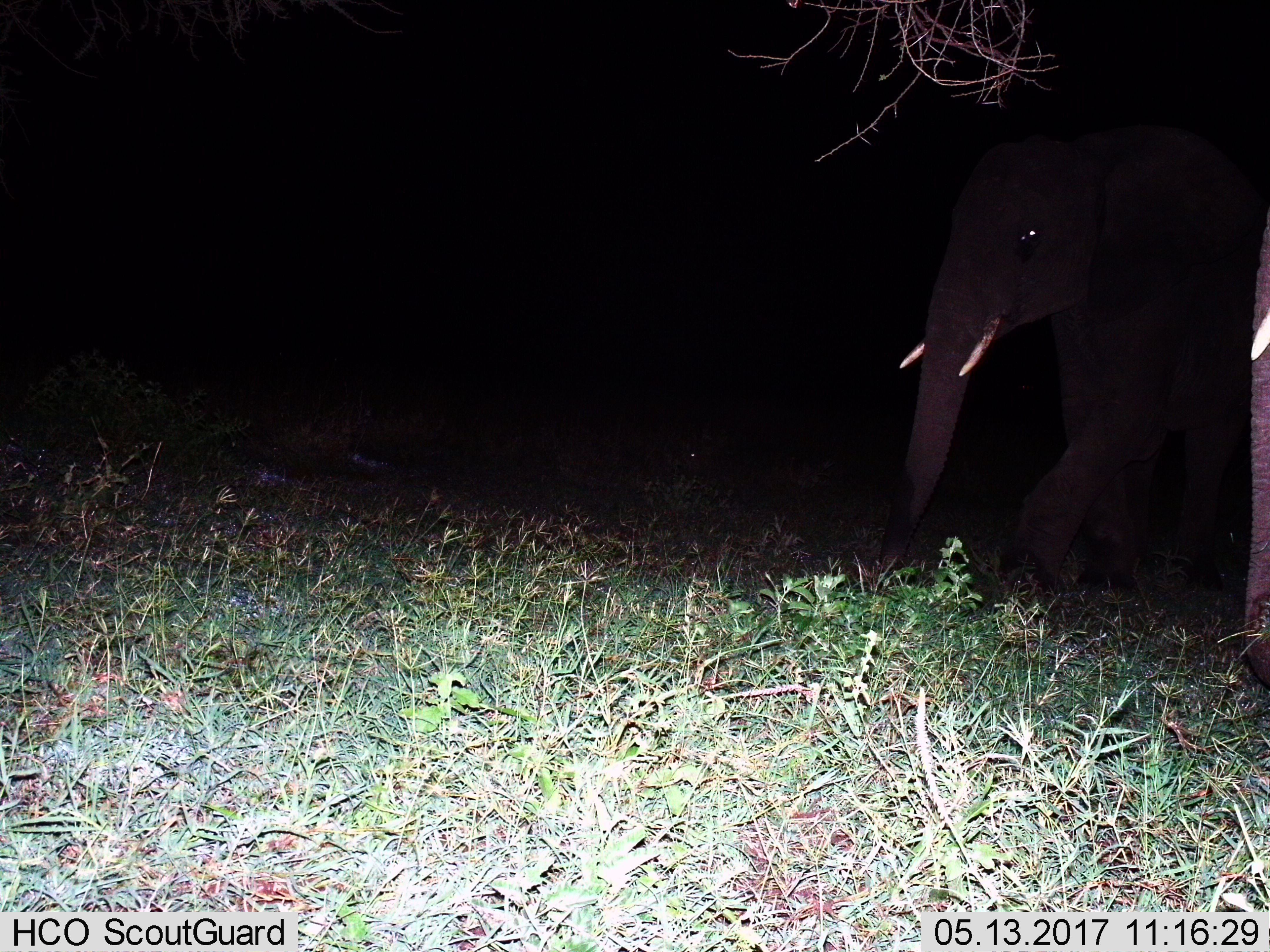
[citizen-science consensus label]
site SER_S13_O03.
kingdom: Animalia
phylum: Chordata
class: Mammalia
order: Proboscidea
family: Elephantidae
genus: Loxodonta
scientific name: Loxodonta africana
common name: african bush elephant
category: elephant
Elephant (african bush elephant) (Loxodonta africana), count 2. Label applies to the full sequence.